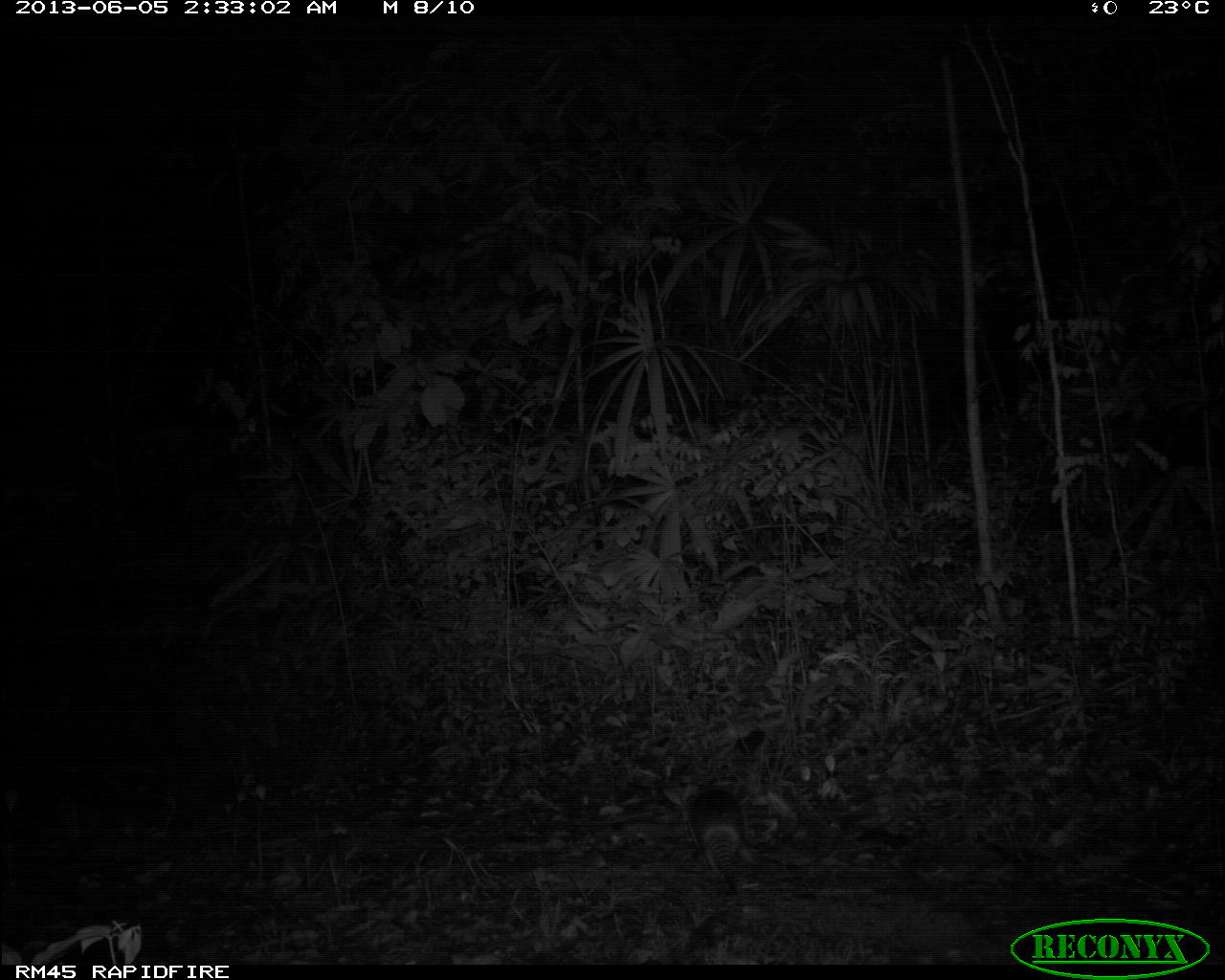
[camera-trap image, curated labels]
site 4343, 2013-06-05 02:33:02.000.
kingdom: Animalia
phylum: Chordata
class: Mammalia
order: Cingulata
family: Dasypodidae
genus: Dasypus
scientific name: Dasypus novemcinctus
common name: nine-banded armadillo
Dasypus novemcinctus (nine-banded armadillo), count 1.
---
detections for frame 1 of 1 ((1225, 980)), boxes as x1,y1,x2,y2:
dasypus novemcinctus: 685,786,746,894